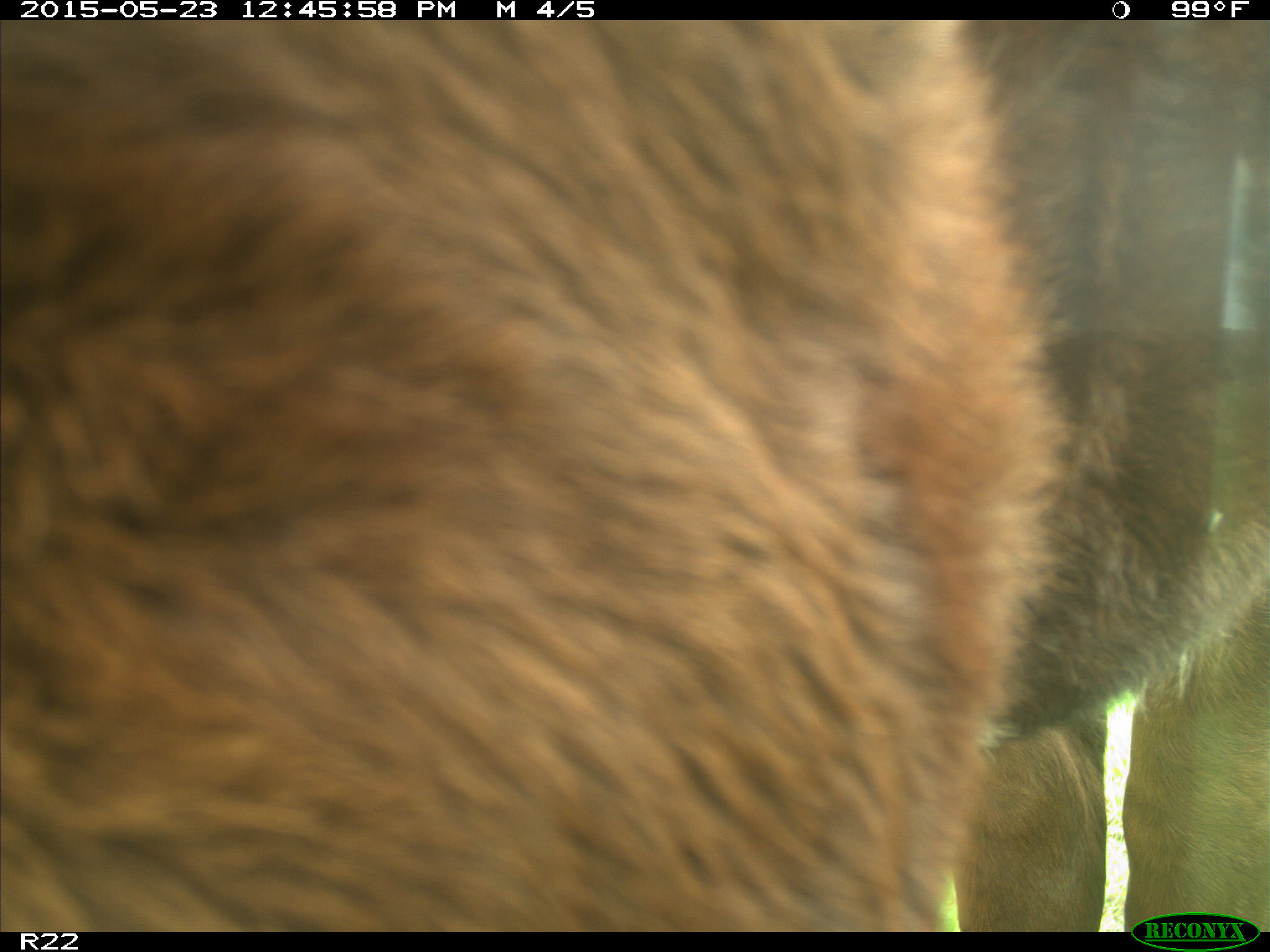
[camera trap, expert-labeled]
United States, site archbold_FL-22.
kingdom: Animalia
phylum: Chordata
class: Mammalia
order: Artiodactyla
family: Bovidae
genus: Bos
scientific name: Bos taurus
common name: domestic cow